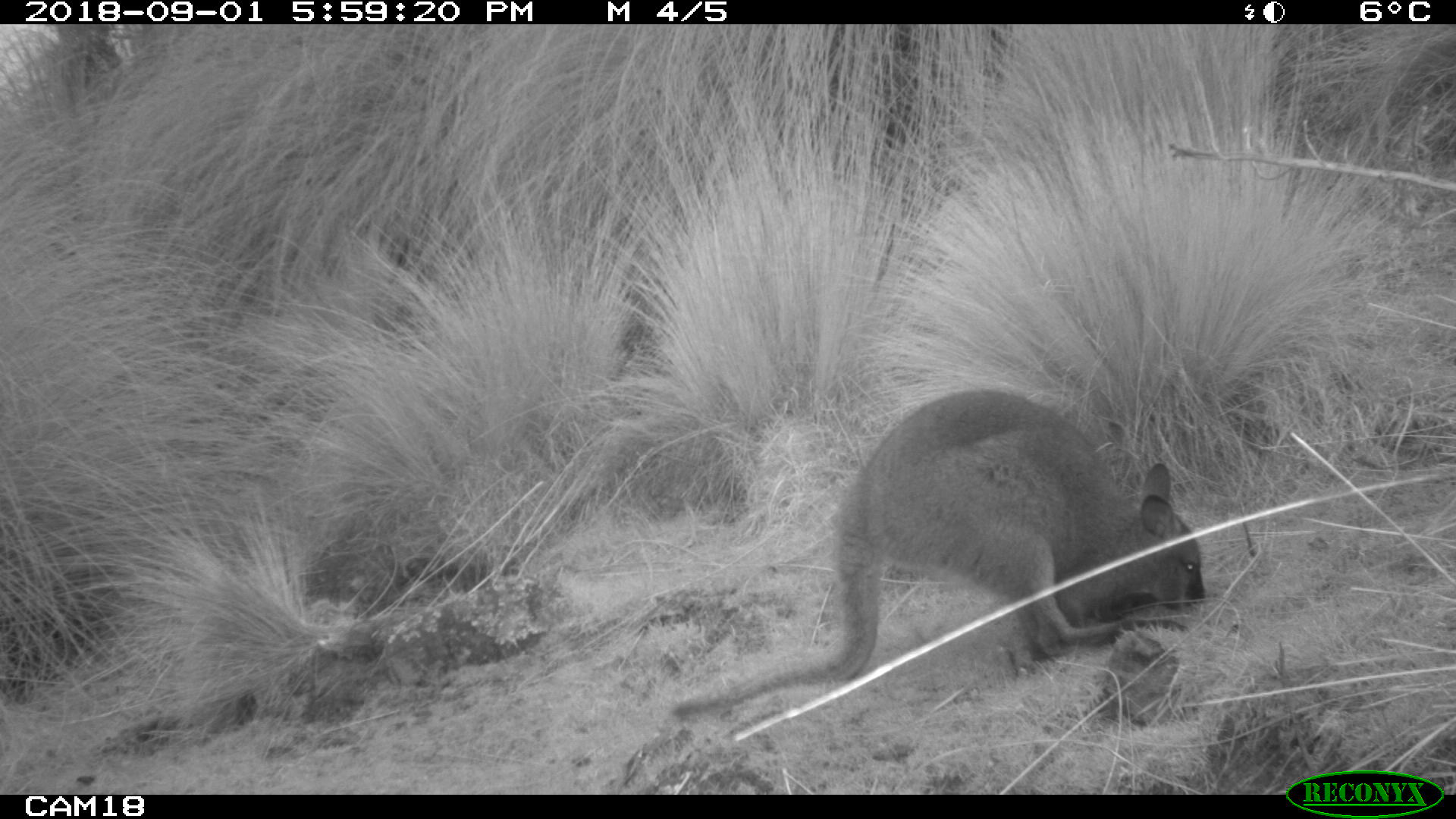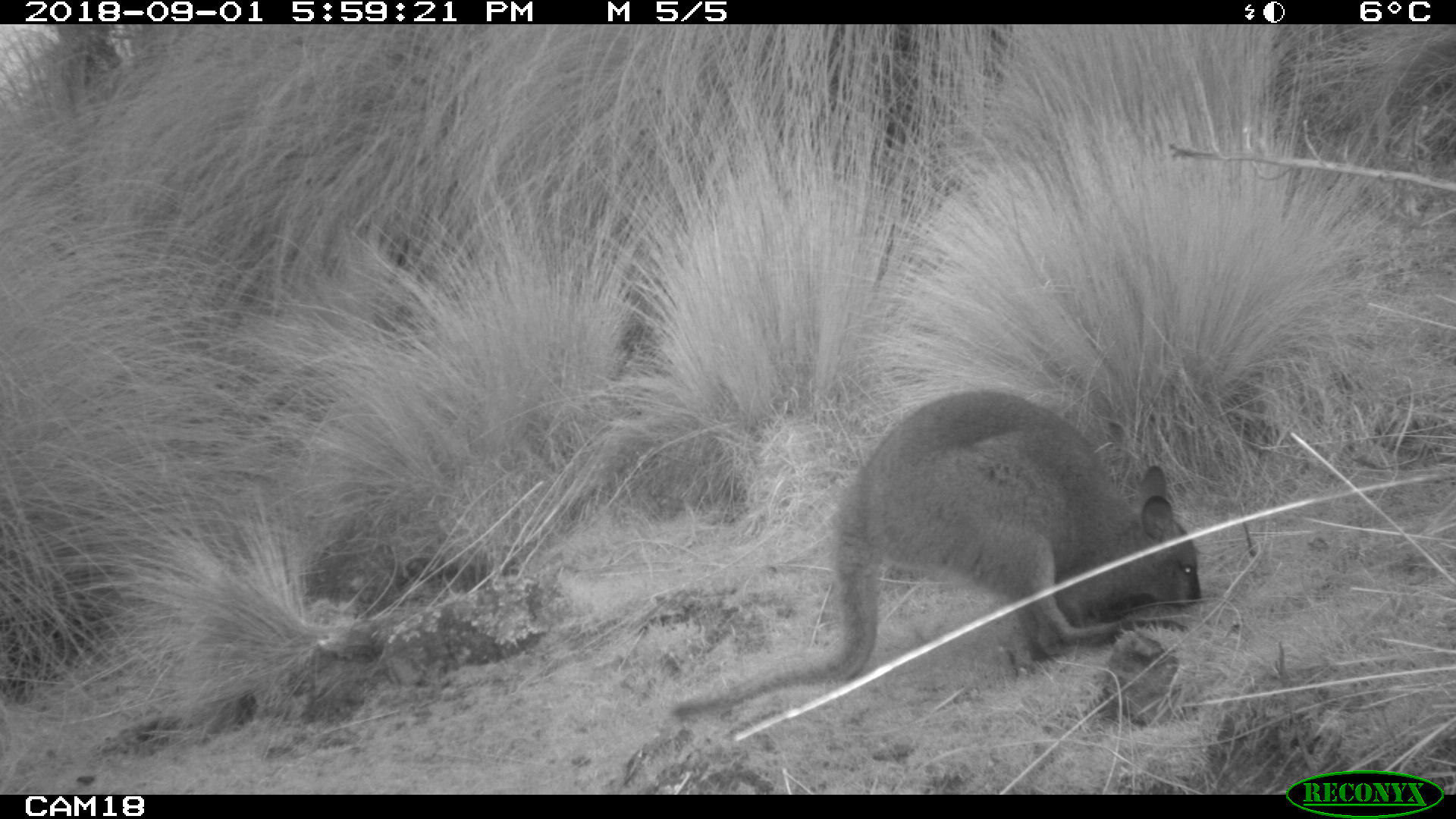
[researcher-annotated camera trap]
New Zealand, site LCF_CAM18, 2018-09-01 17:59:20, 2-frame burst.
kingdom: Animalia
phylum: Chordata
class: Mammalia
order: Diprotodontia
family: Macropodidae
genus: Notamacropus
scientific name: Notamacropus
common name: wallaby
Wallaby (Notamacropus).